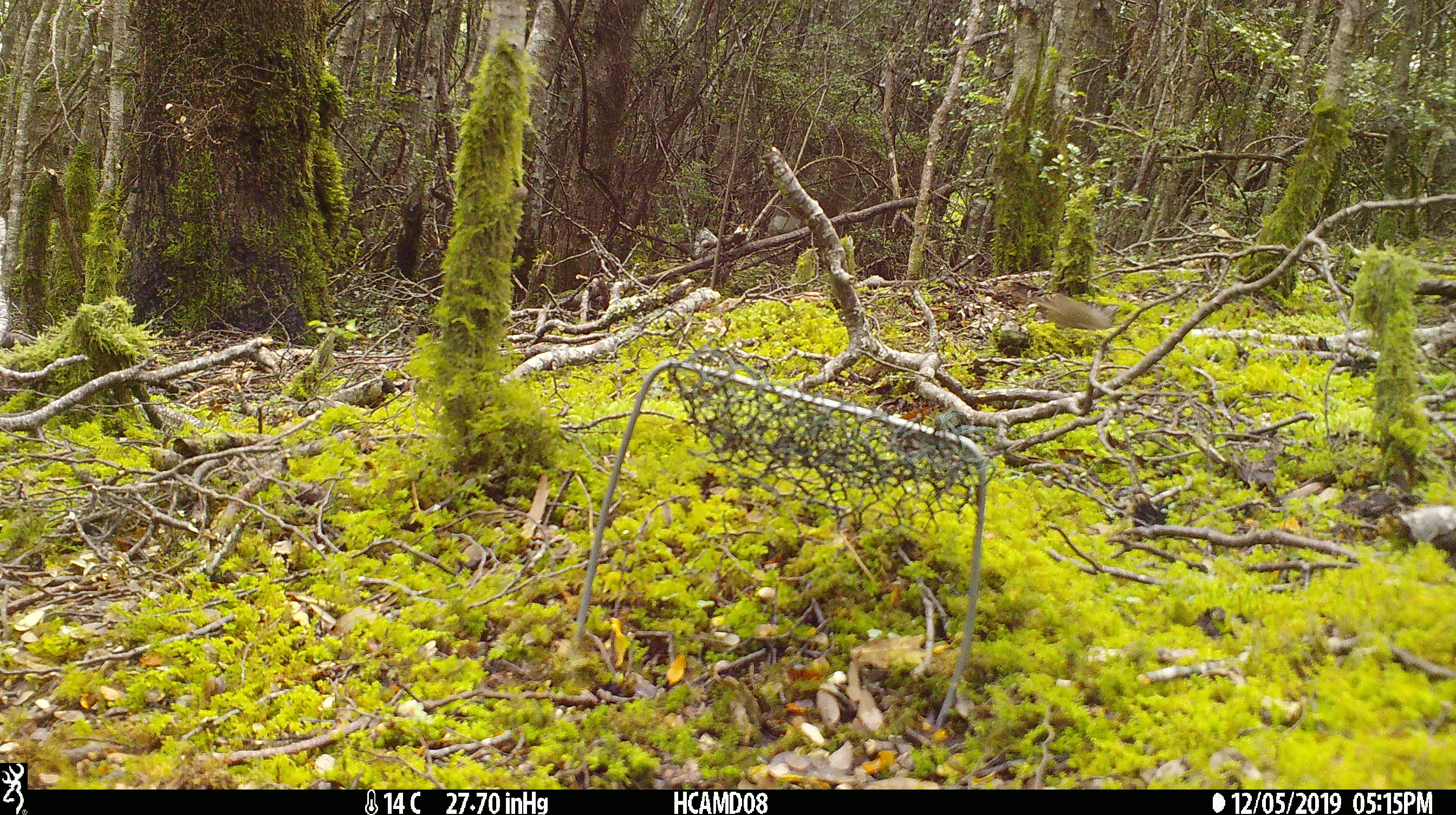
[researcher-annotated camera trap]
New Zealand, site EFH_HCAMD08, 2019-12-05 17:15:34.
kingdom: Animalia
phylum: Chordata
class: Mammalia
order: Rodentia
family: Muridae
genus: Mus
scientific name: Mus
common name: mouse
Mouse (Mus).